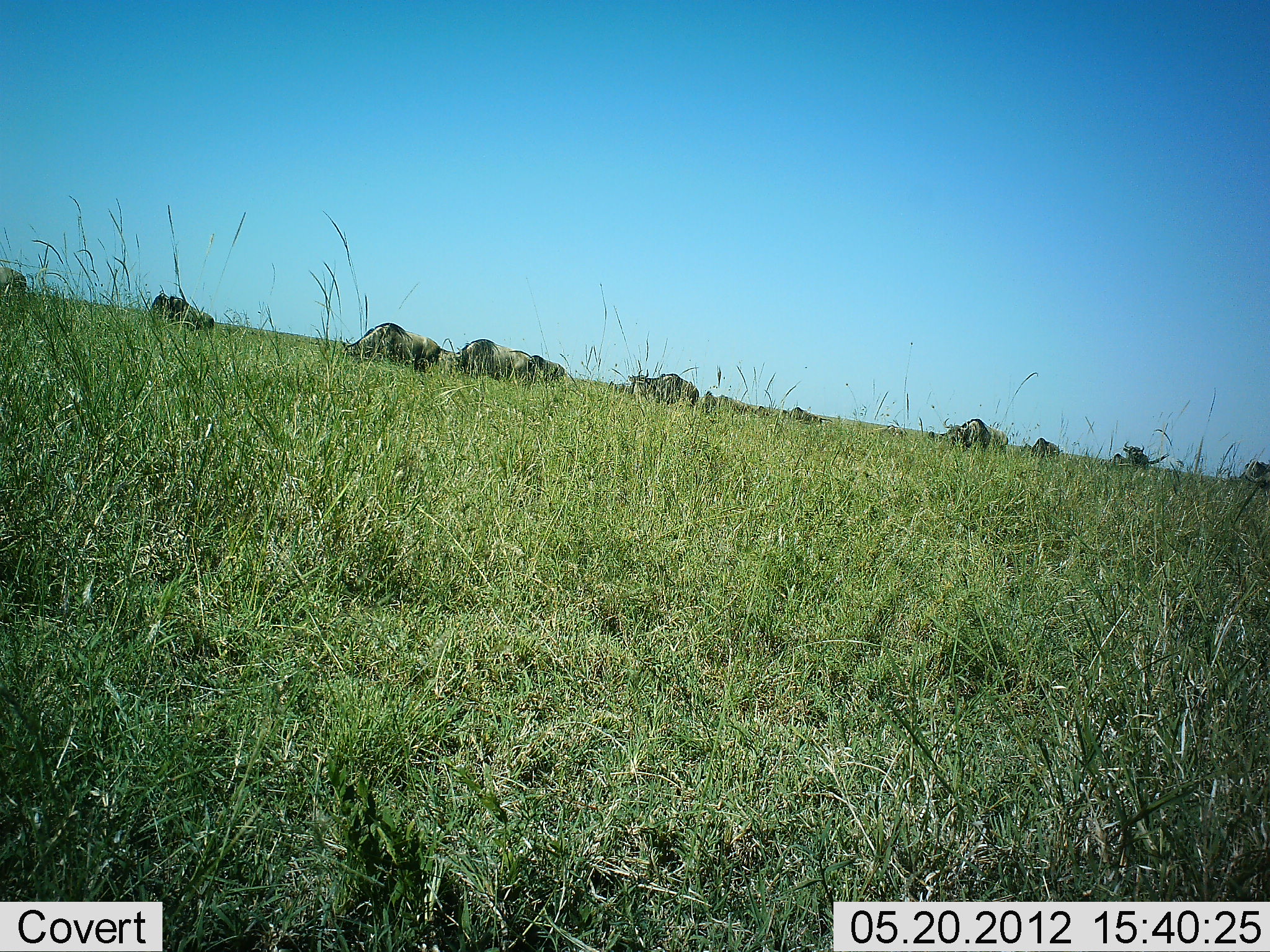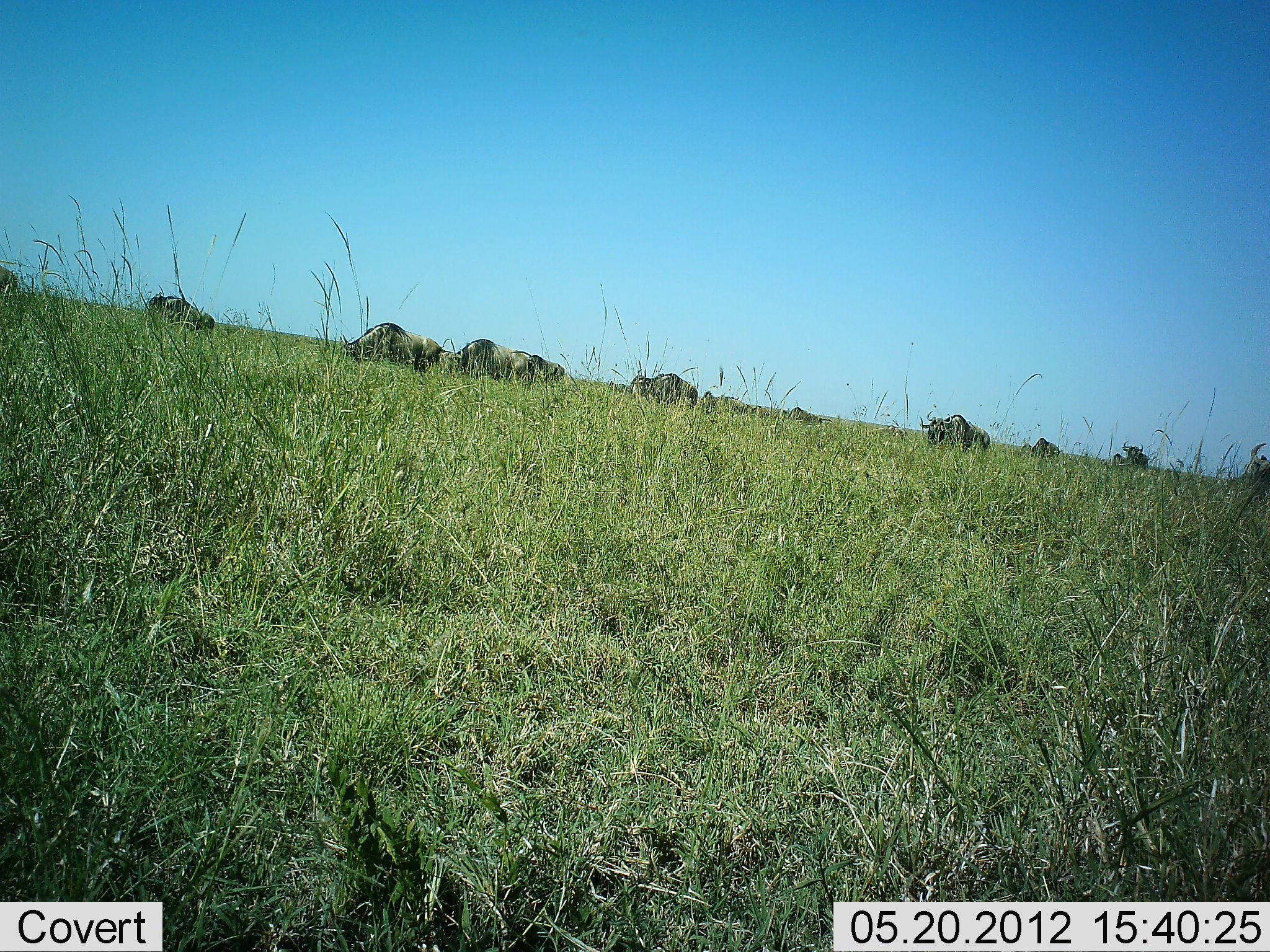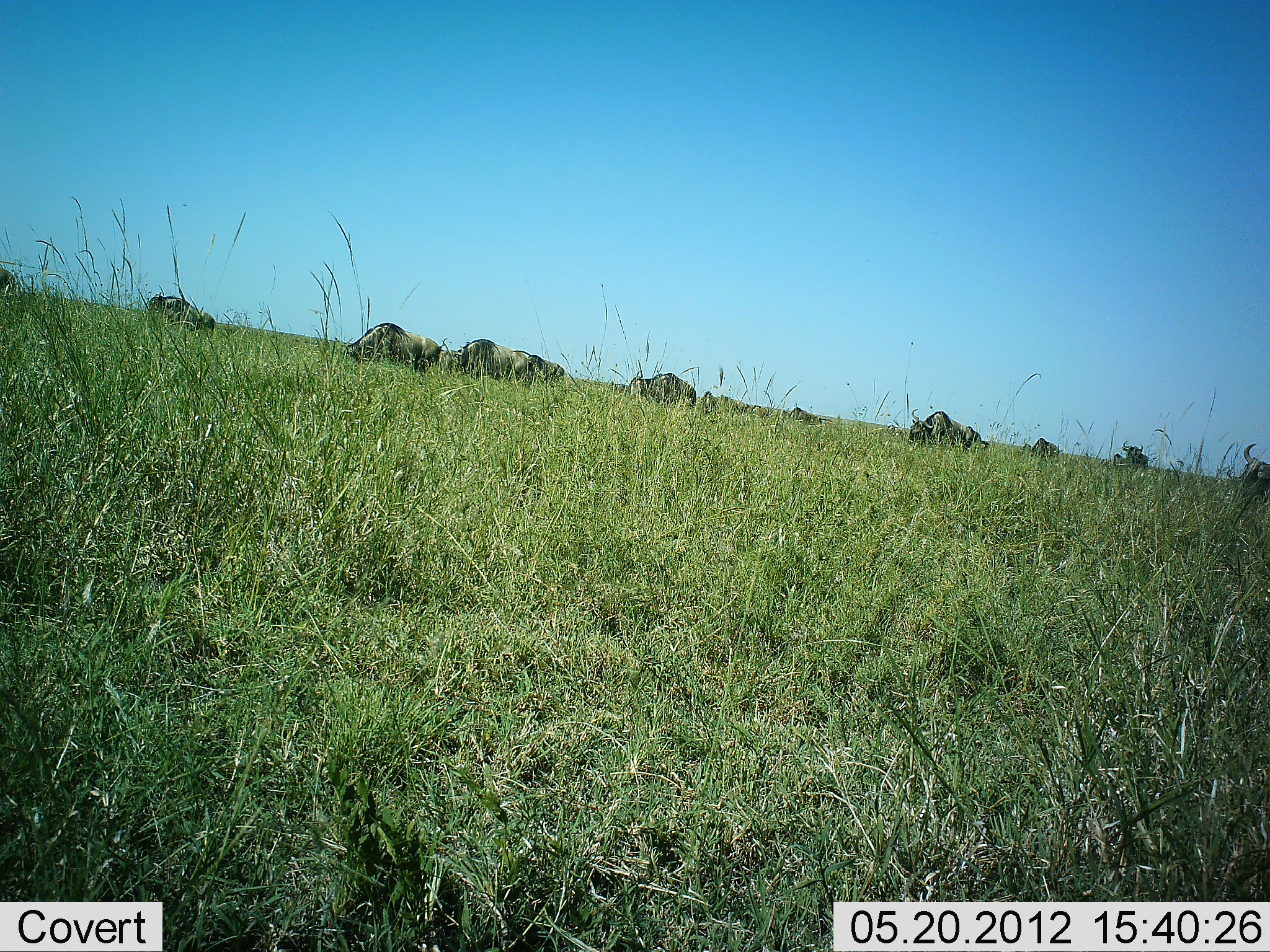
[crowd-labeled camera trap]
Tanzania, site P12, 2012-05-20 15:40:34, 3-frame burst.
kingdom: Animalia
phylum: Chordata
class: Mammalia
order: Artiodactyla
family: Bovidae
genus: Connochaetes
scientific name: Connochaetes taurinus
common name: blue wildebeest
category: wildebeest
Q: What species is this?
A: Wildebeest (blue wildebeest) (Connochaetes taurinus).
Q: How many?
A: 11-50.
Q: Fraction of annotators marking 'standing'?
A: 40%.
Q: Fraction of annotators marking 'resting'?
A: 0%.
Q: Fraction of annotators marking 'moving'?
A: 70%.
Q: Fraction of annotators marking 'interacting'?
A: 0%.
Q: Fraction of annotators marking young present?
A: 0%.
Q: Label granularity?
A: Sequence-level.